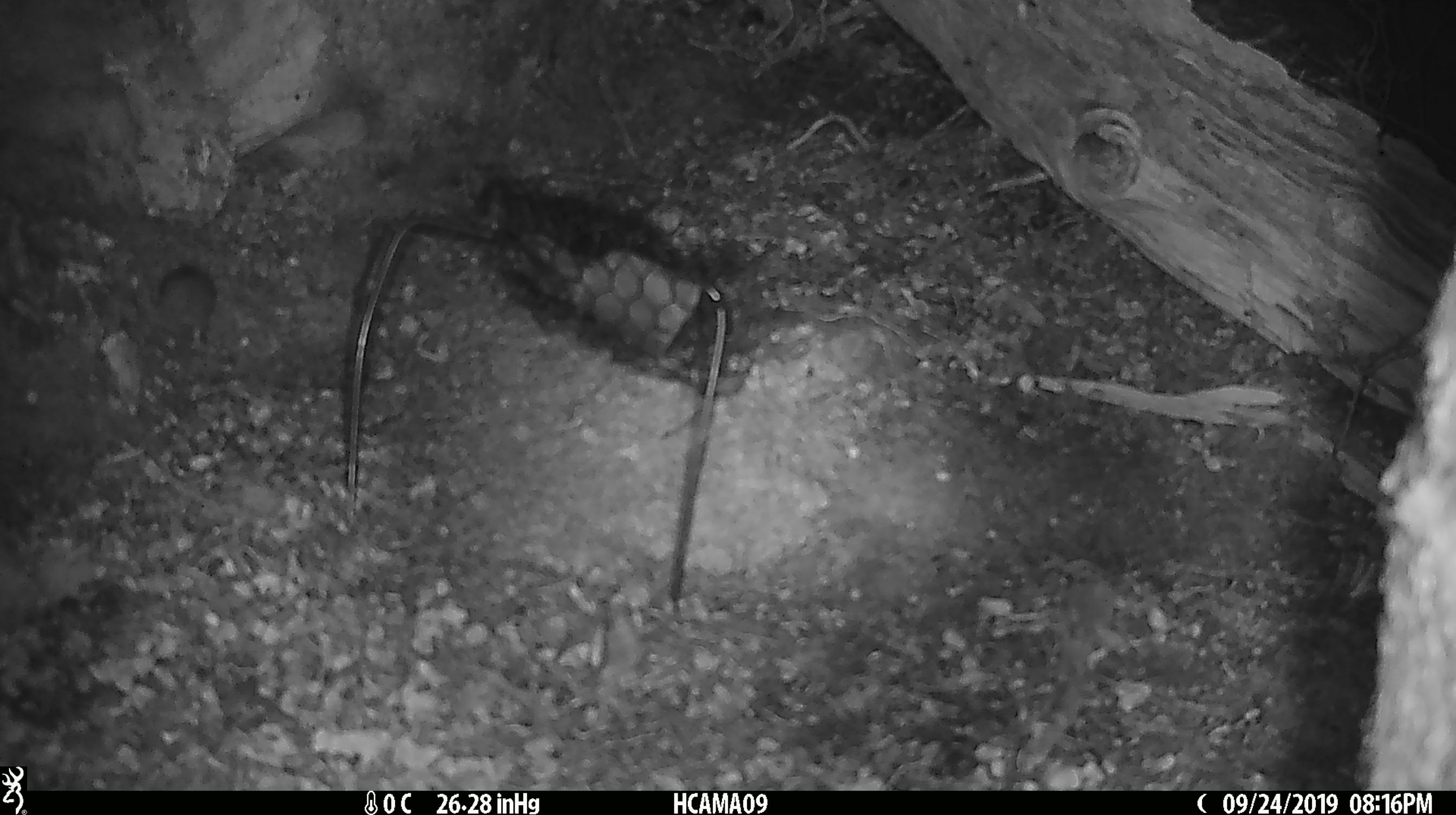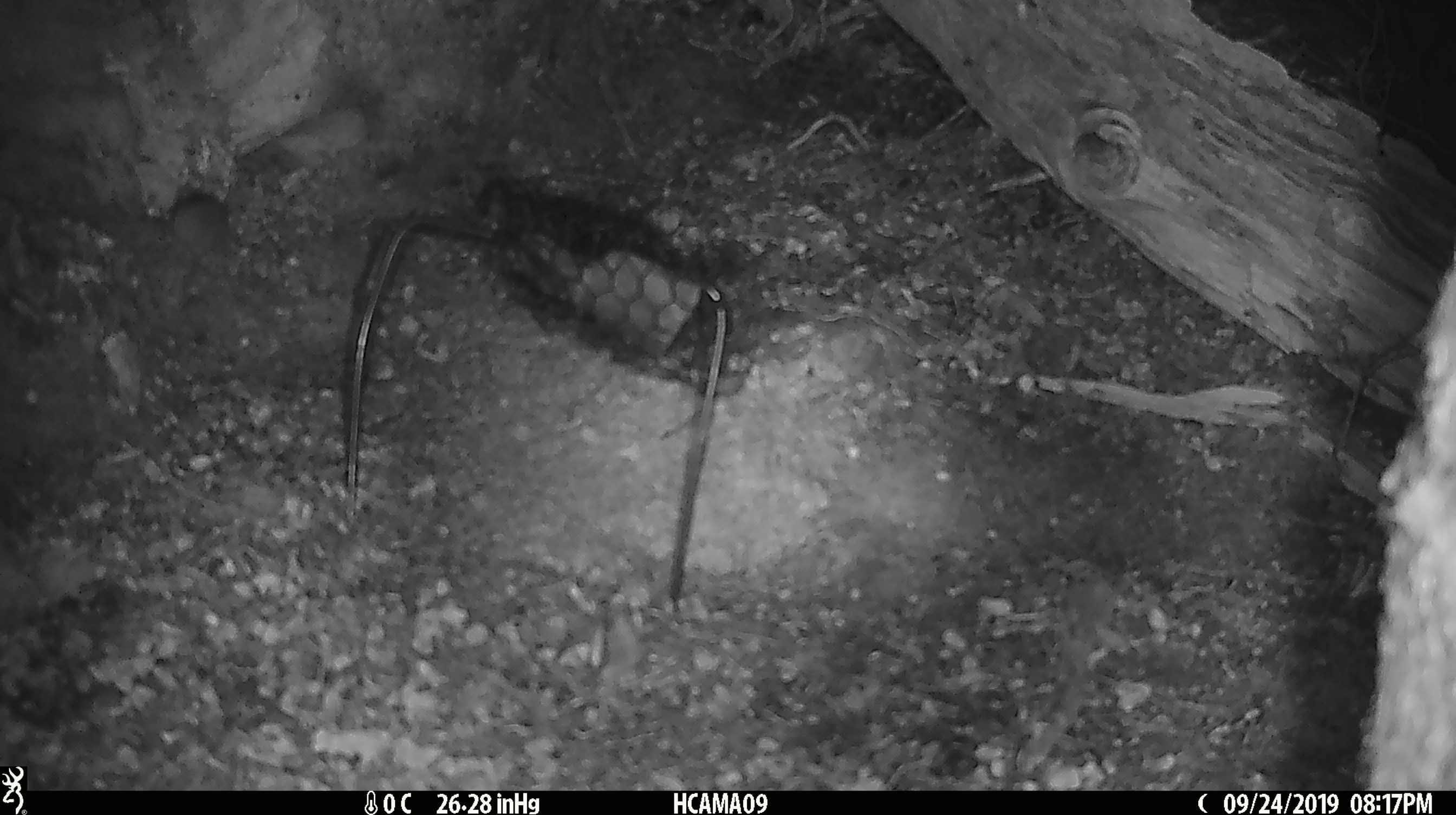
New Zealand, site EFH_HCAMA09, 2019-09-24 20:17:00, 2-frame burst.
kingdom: Animalia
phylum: Chordata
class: Mammalia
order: Rodentia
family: Muridae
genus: Mus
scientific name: Mus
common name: mouse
Mouse (Mus).